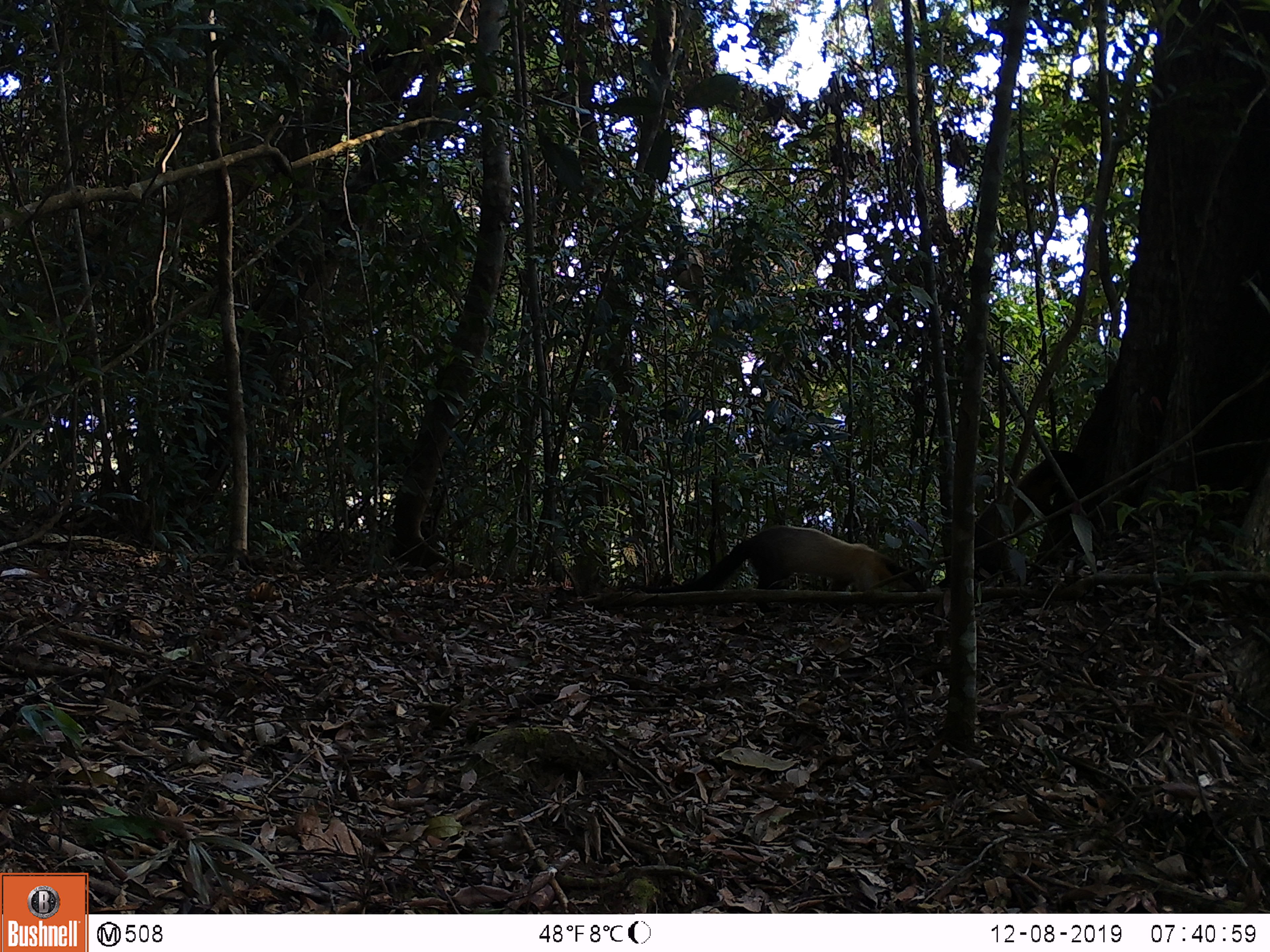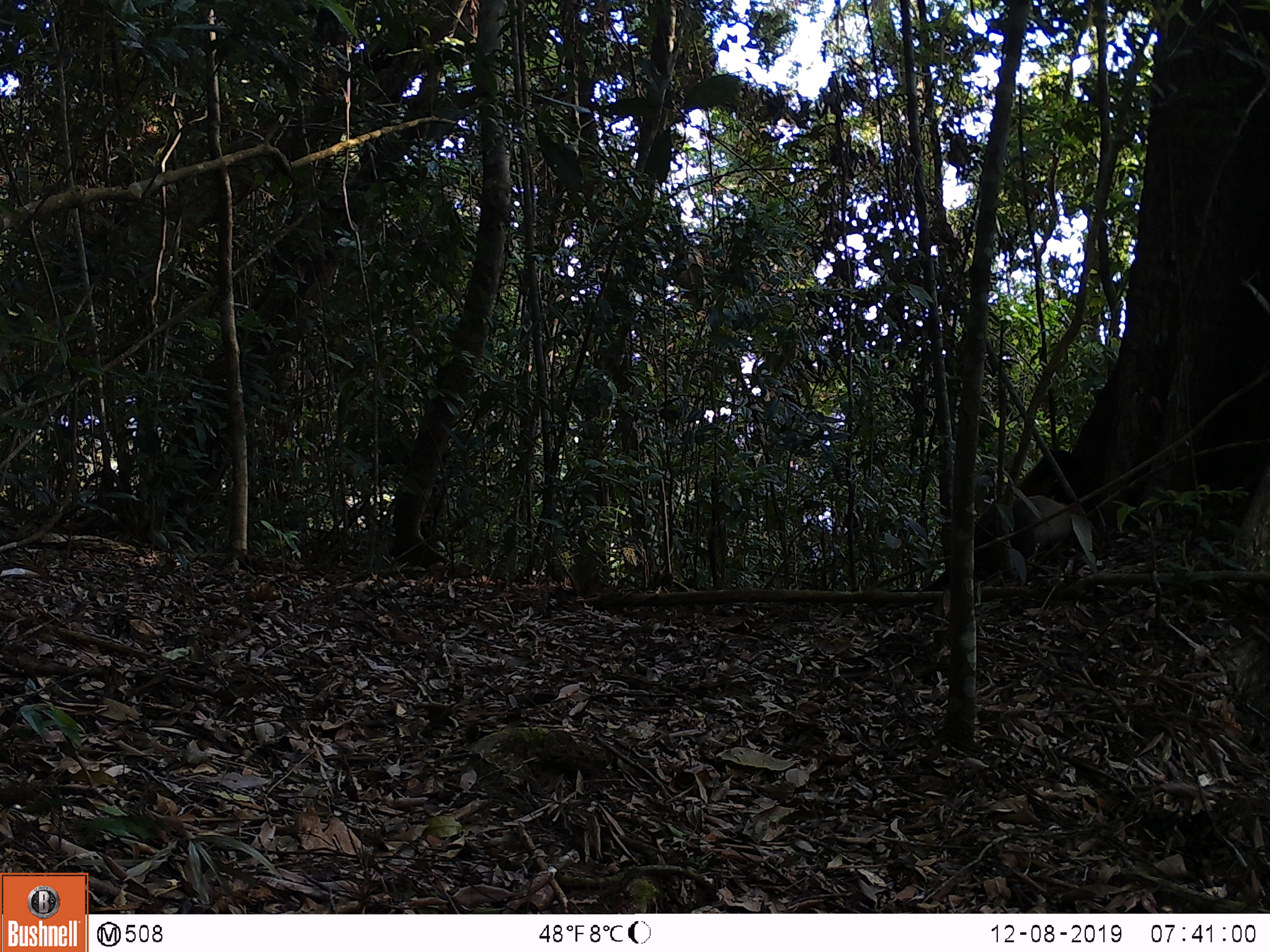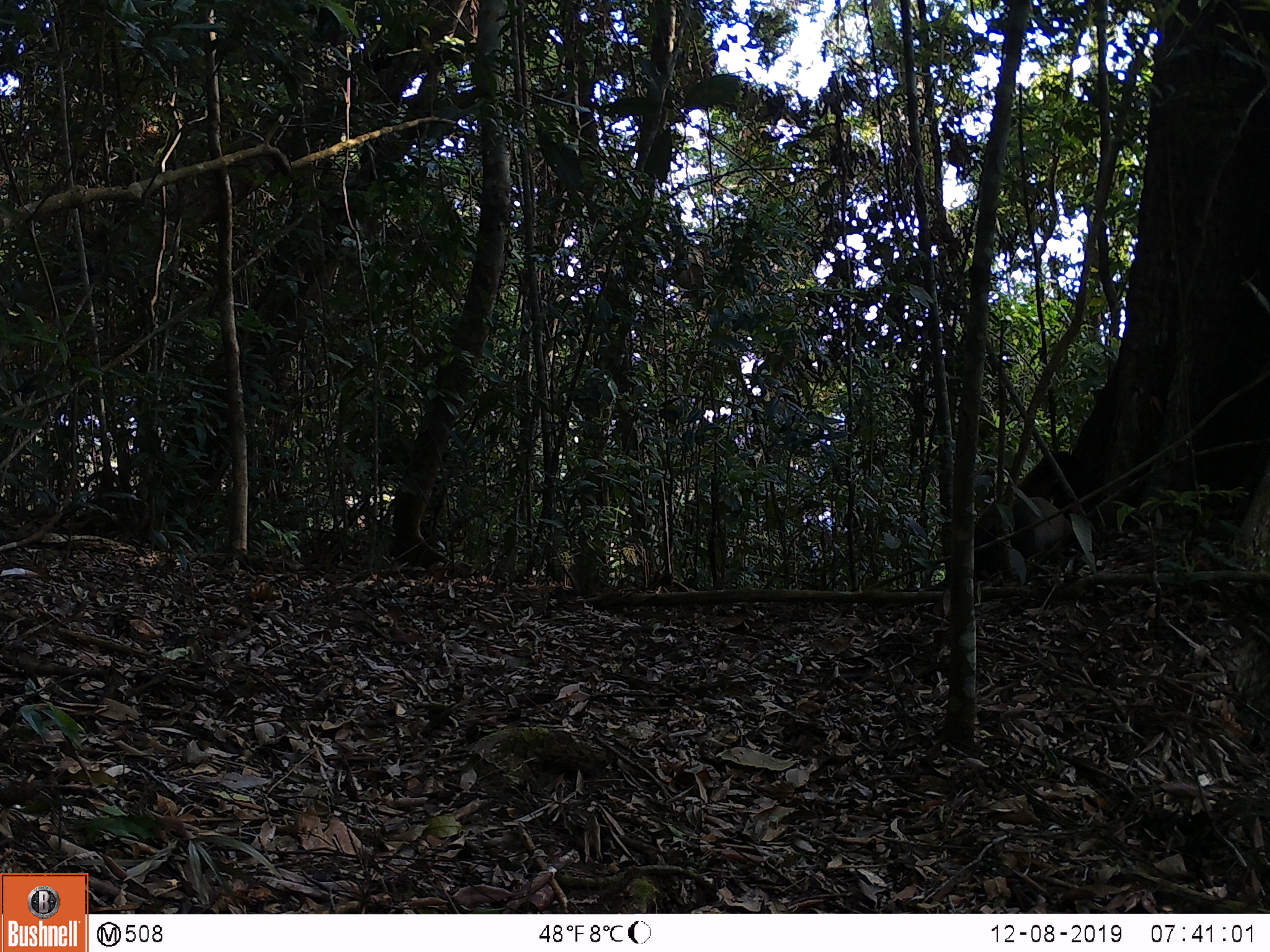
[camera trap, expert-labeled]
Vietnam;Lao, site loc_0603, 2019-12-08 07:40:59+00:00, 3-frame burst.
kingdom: Animalia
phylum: Chordata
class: Mammalia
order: Carnivora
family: Mustelidae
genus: Martes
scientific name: Martes flavigula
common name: yellow-throated marten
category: yellow throated marten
Yellow throated marten (yellow-throated marten) (Martes flavigula). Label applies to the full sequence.